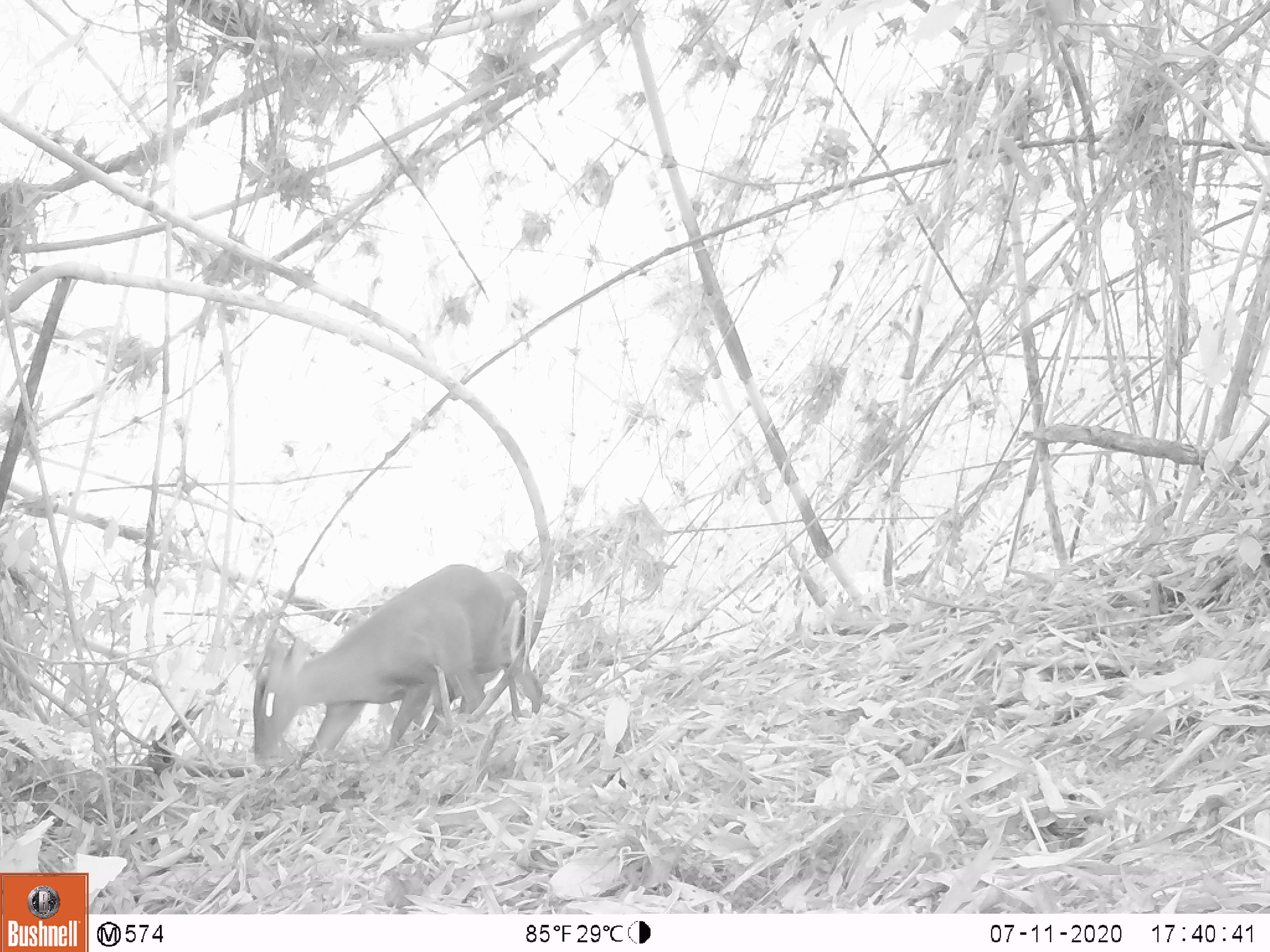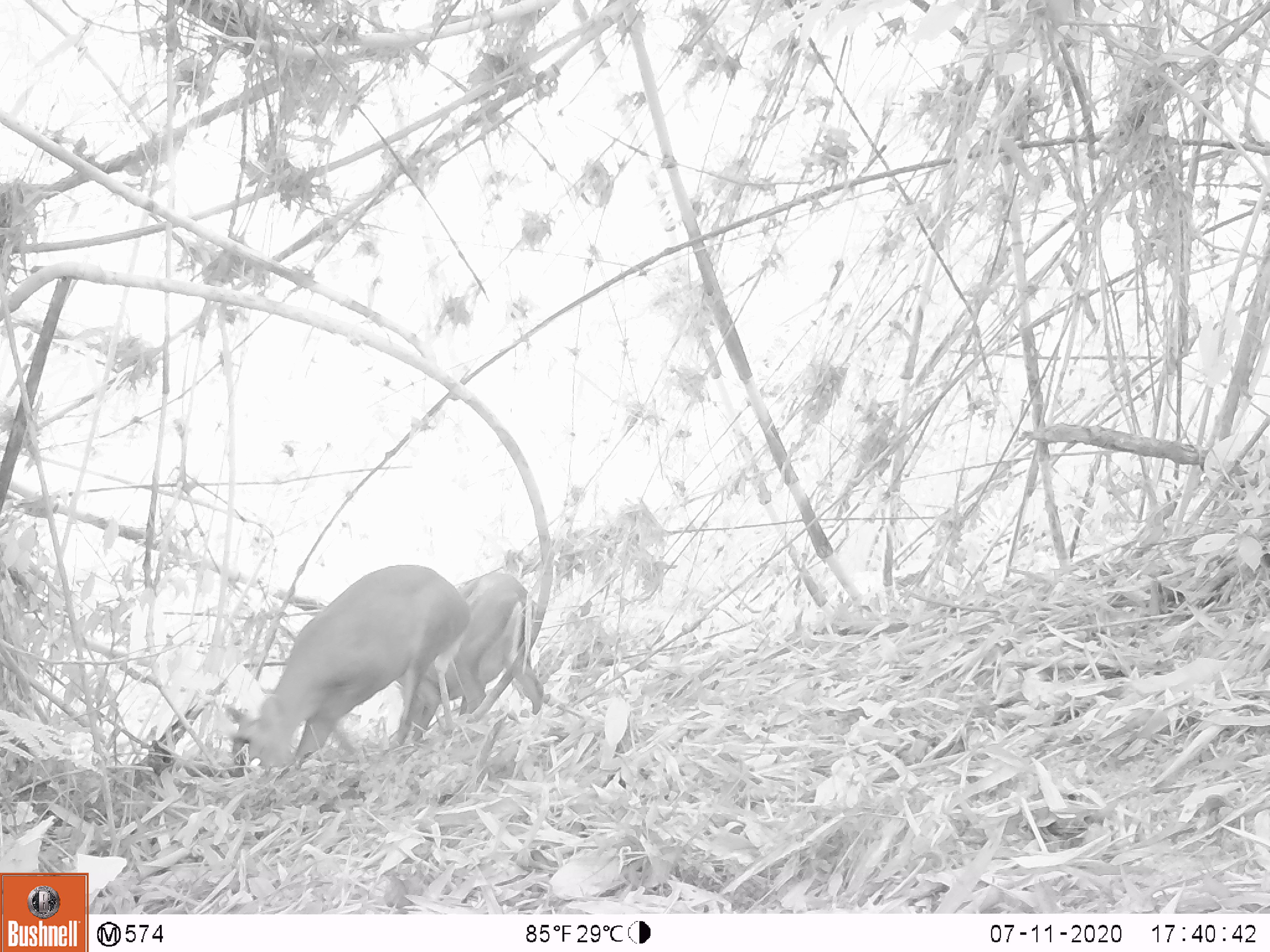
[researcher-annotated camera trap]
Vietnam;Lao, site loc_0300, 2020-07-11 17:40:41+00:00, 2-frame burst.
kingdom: Animalia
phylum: Chordata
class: Mammalia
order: Artiodactyla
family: Cervidae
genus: Muntiacus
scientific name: Muntiacus rooseveltorum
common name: roosevelt's muntjac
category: roosevelts muntjac group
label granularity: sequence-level